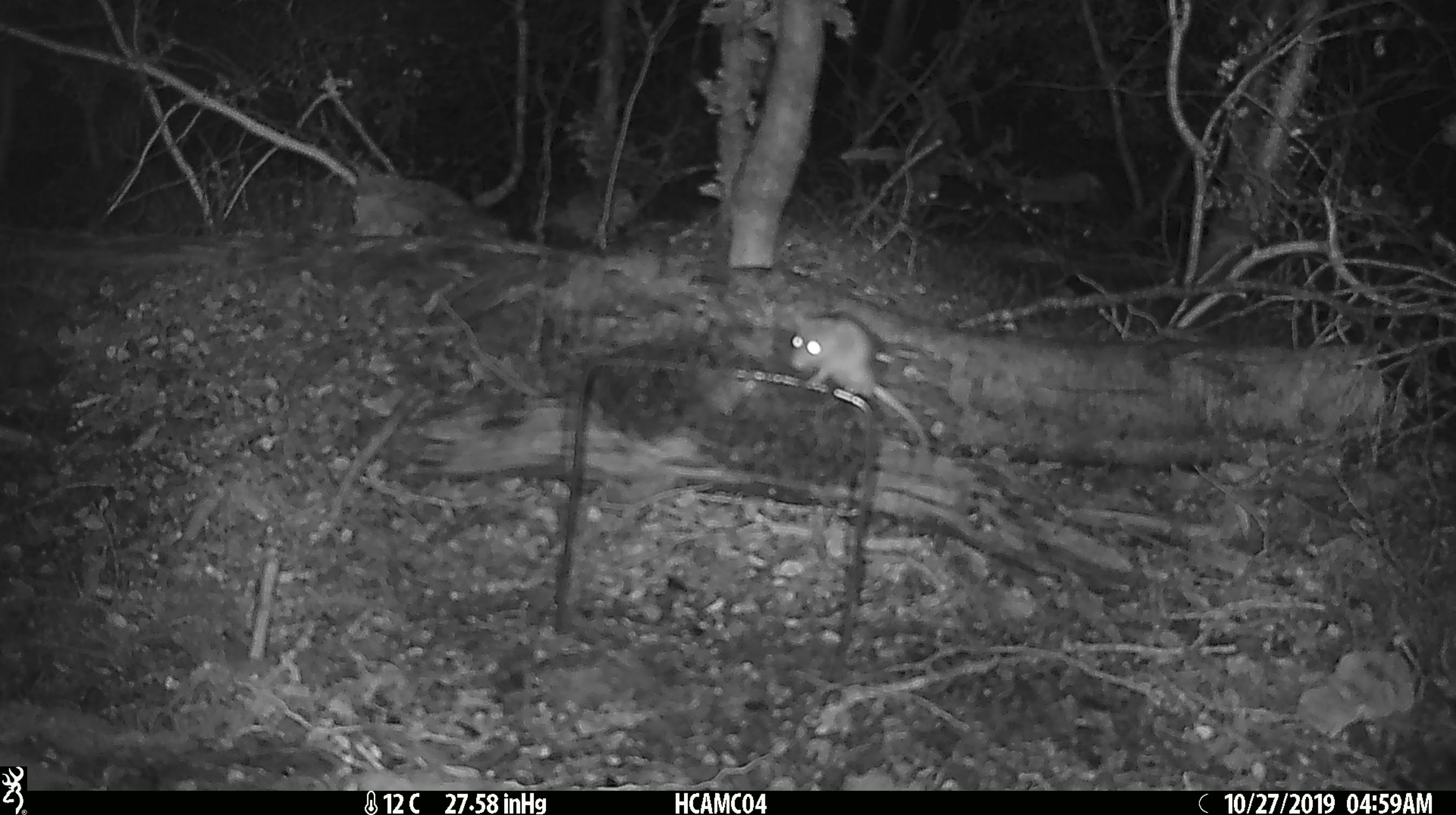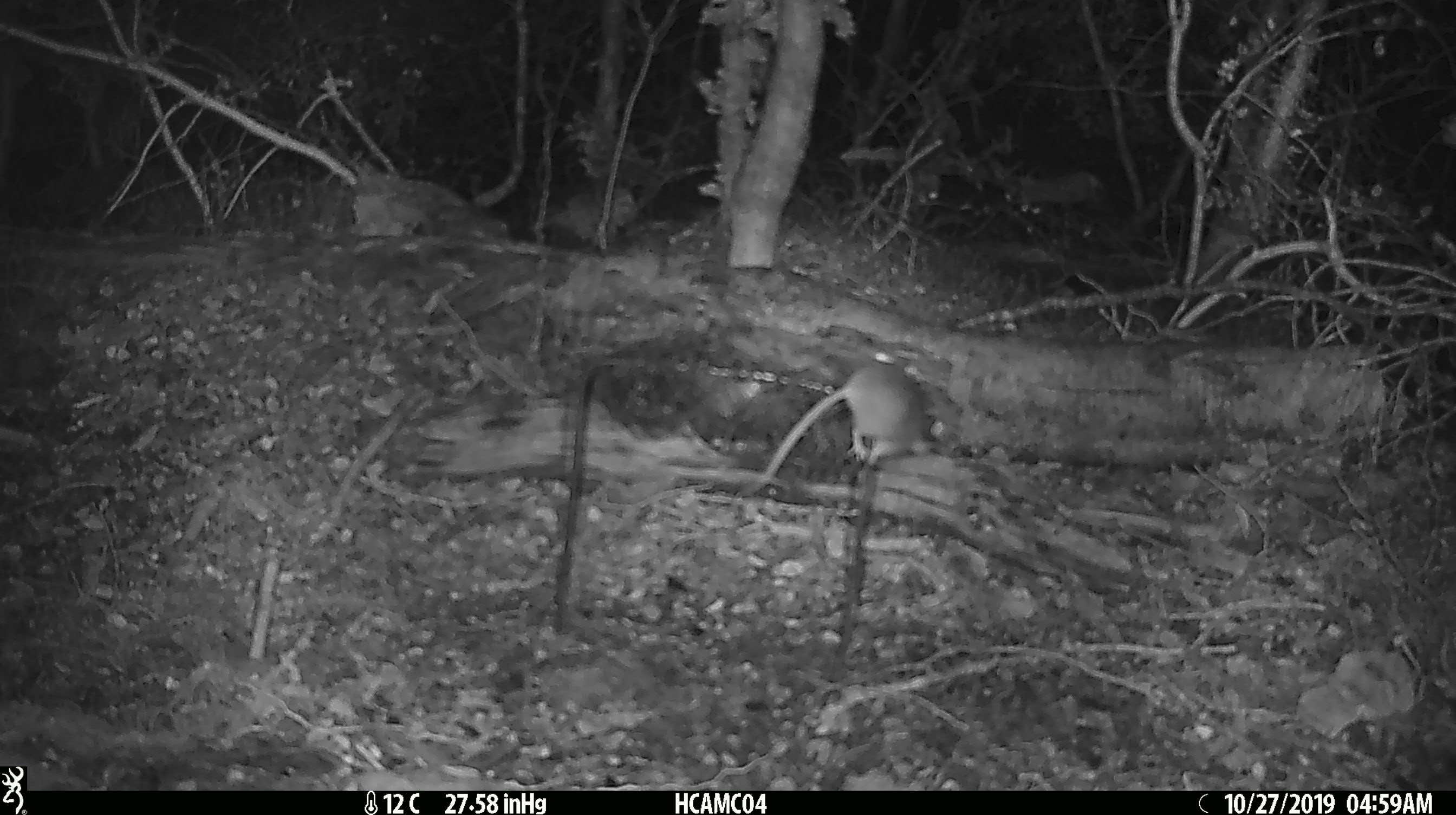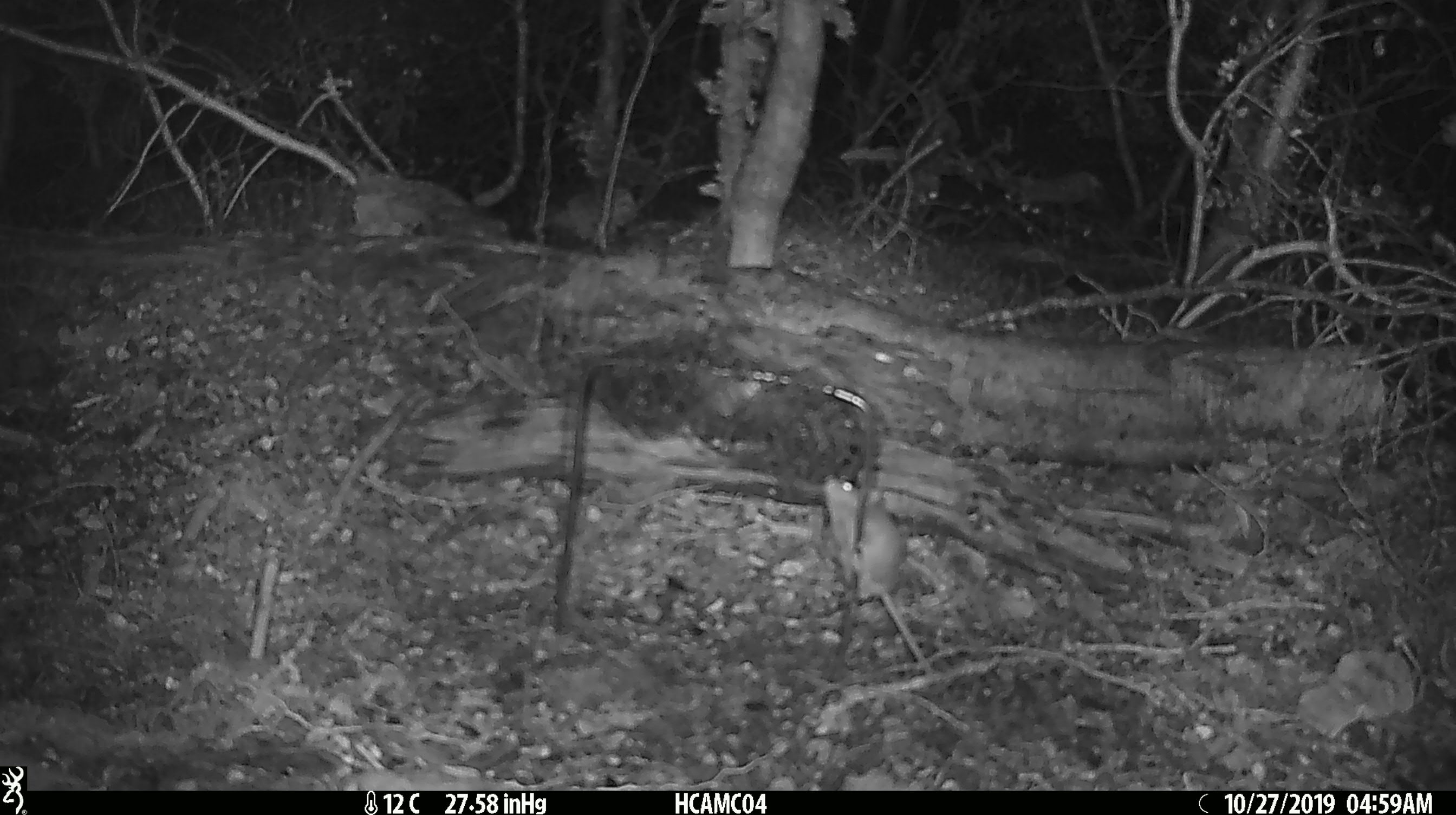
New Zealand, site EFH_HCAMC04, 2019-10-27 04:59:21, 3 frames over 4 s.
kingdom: Animalia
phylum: Chordata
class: Mammalia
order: Rodentia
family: Muridae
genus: Mus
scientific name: Mus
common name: mouse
Mouse (Mus).